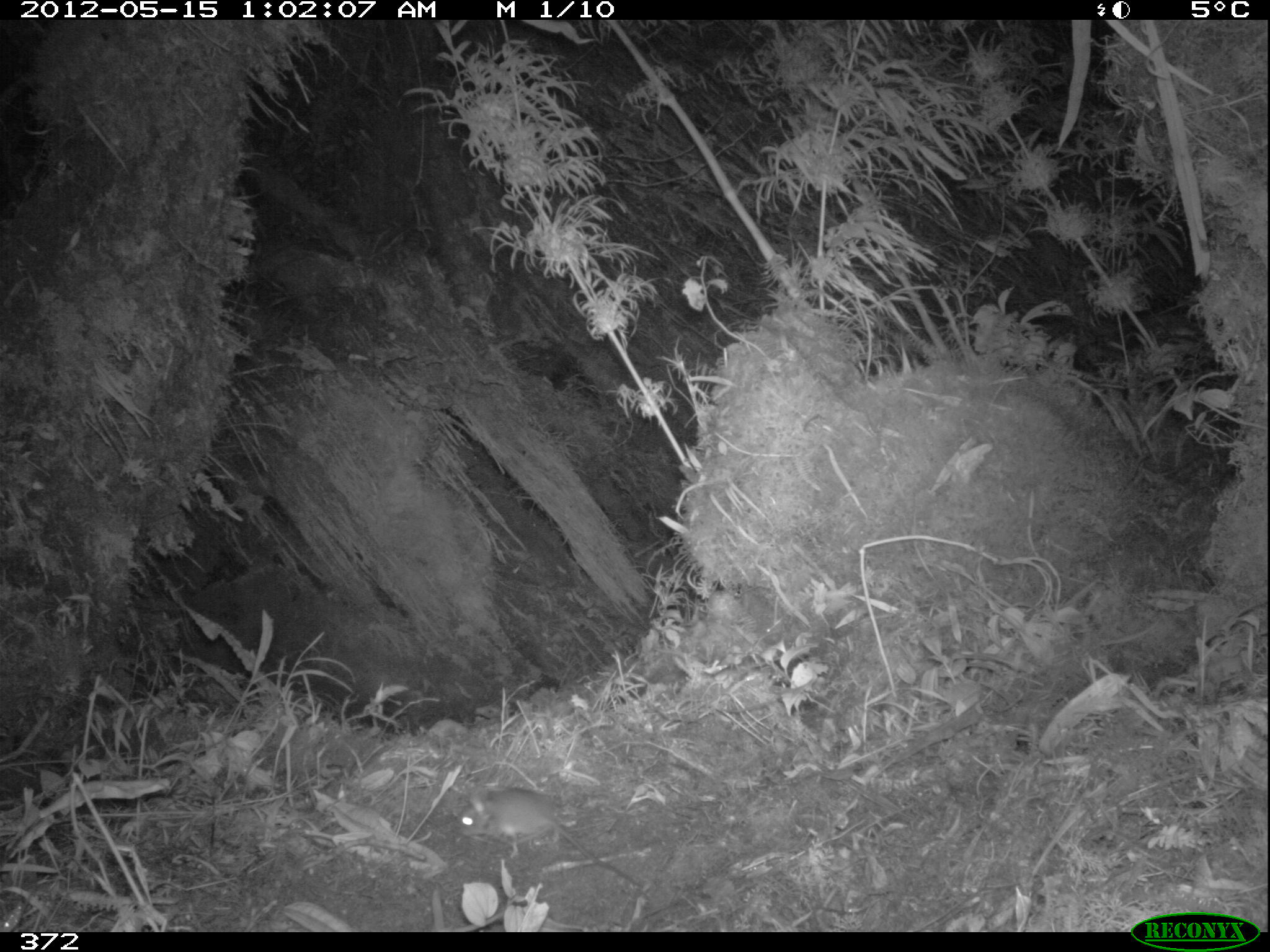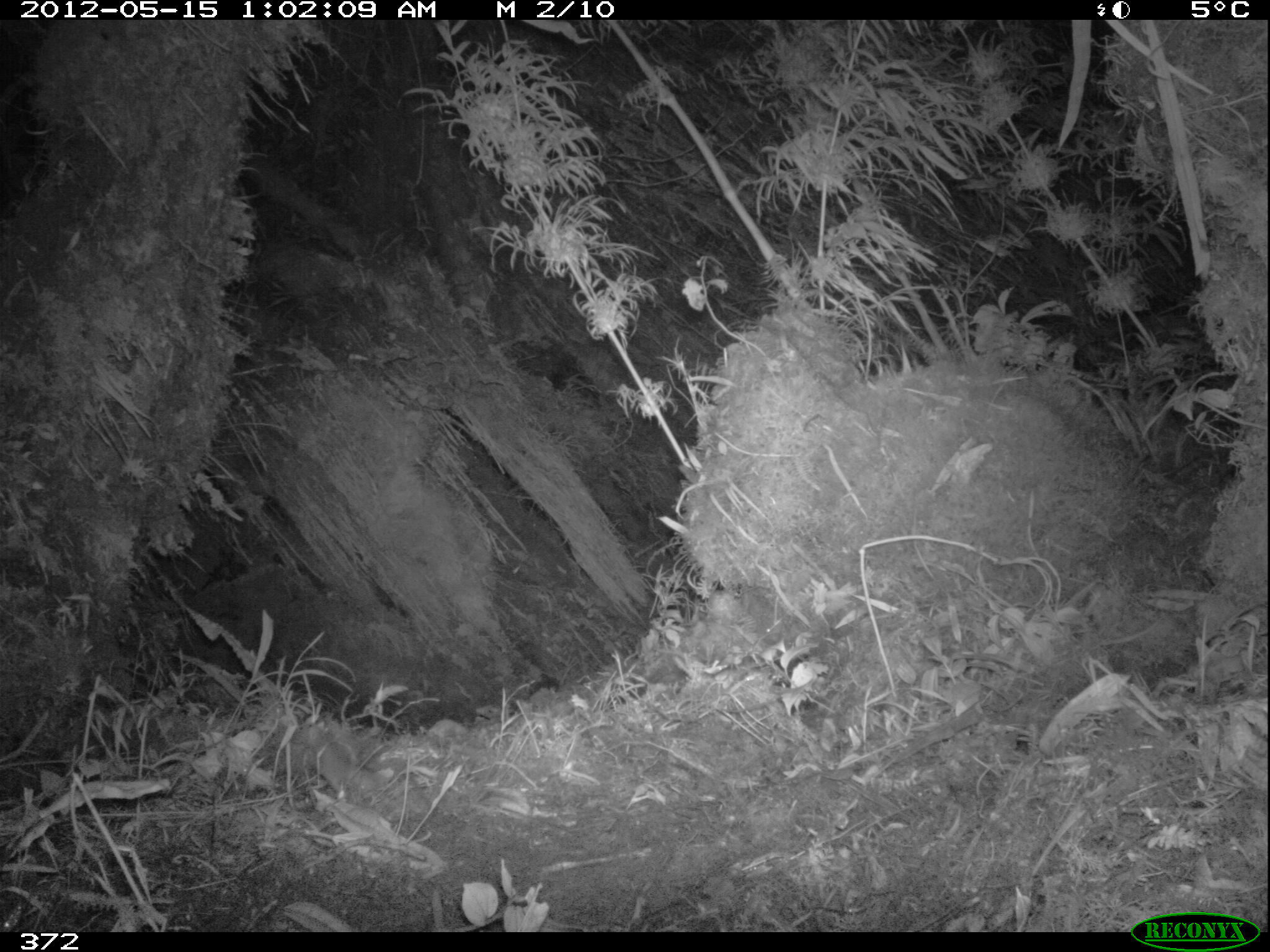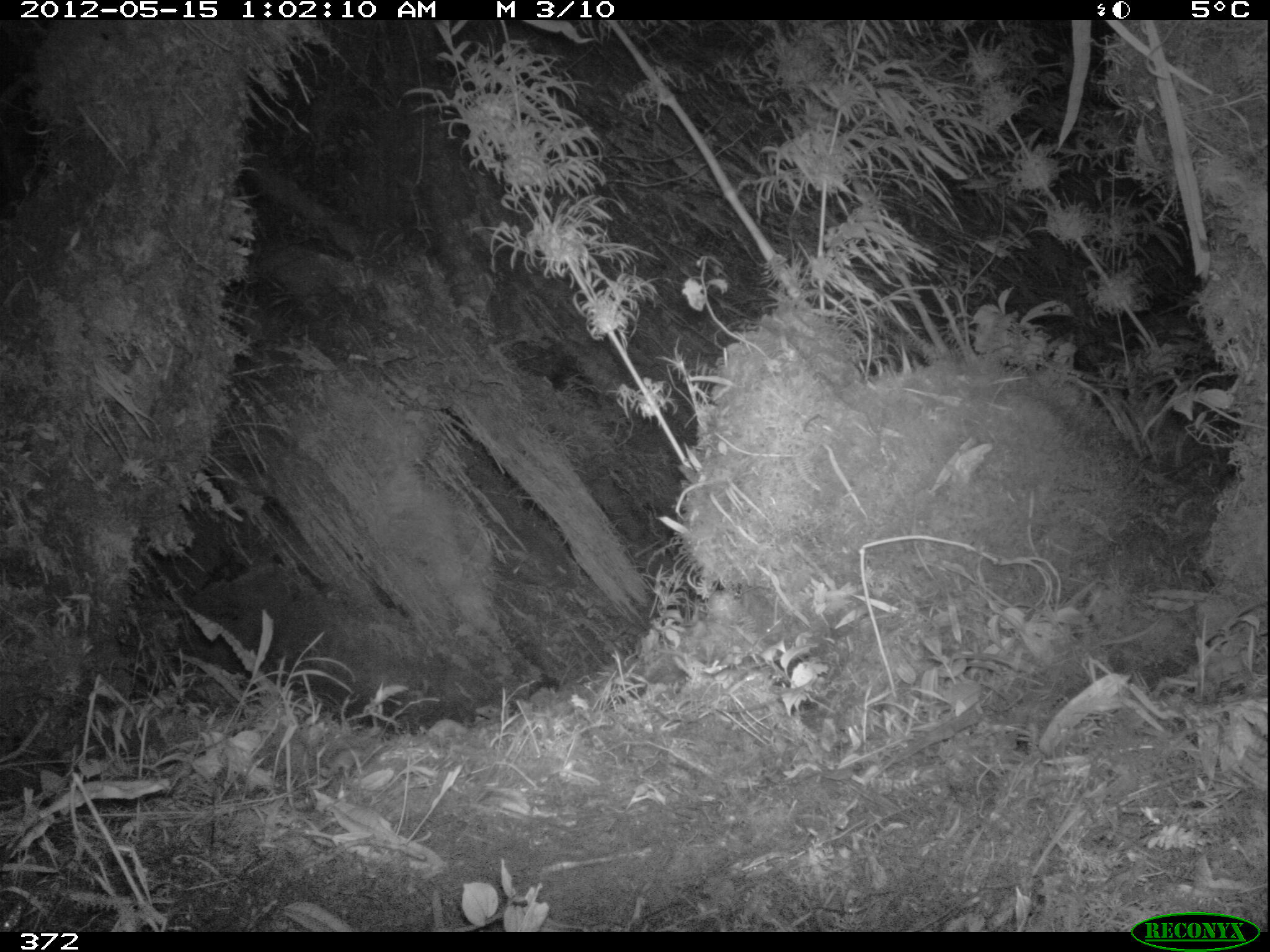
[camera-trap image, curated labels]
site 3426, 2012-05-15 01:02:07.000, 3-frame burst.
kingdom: Animalia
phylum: Chordata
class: Mammalia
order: Rodentia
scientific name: Rodentia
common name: rodents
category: unknown rodent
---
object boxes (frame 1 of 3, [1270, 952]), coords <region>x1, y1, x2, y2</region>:
unknown rodent: <region>459, 785, 641, 886</region>